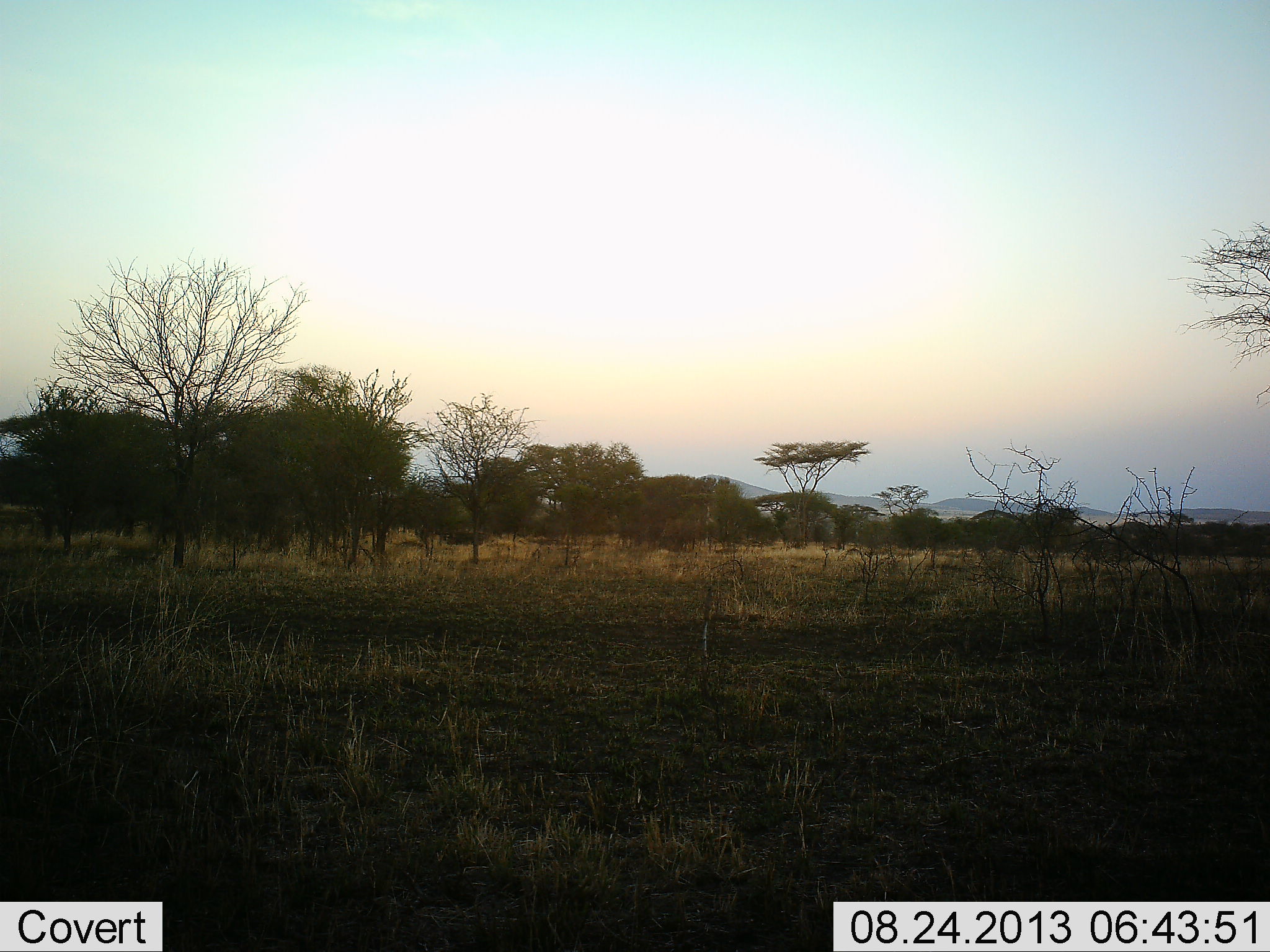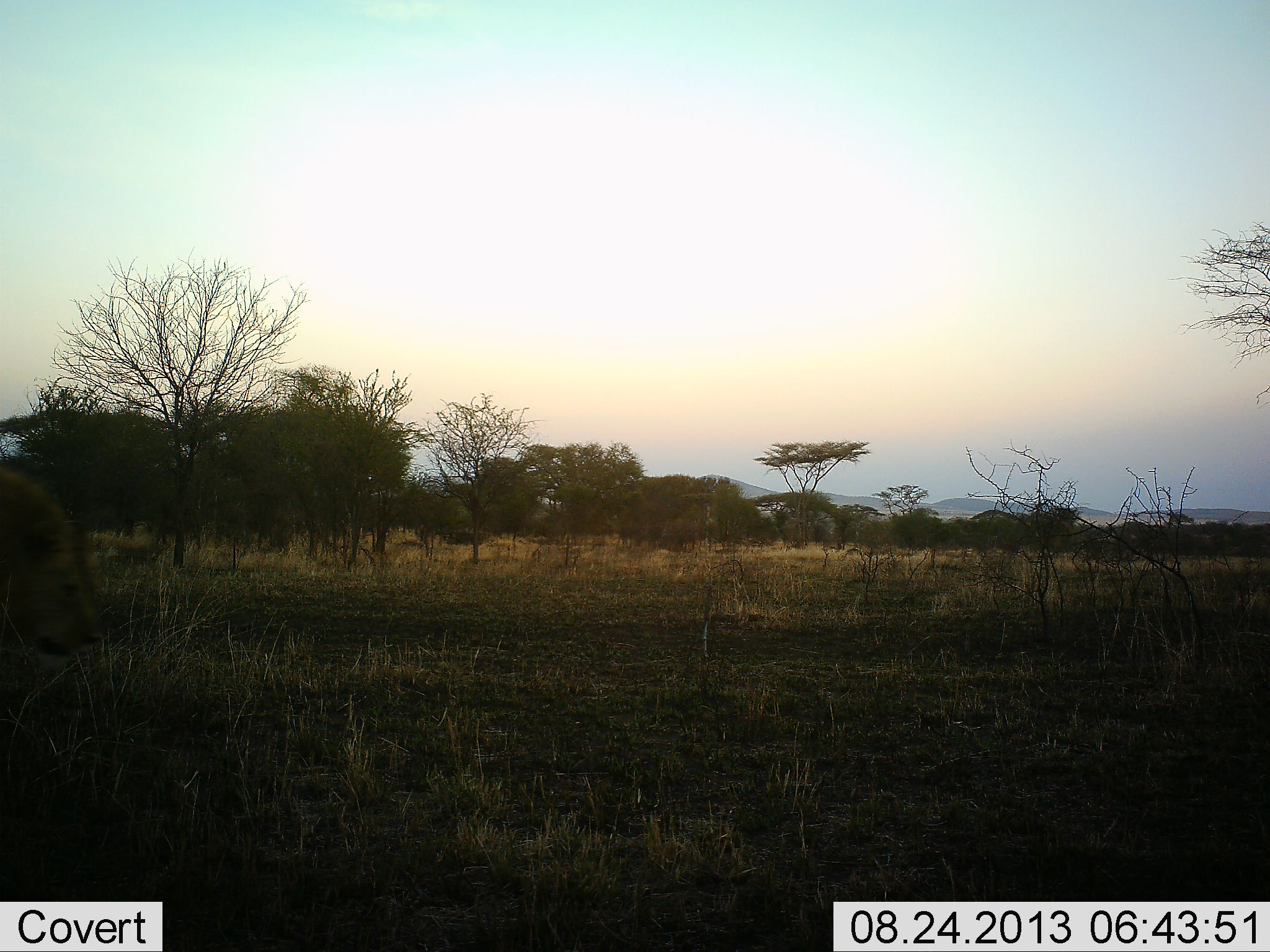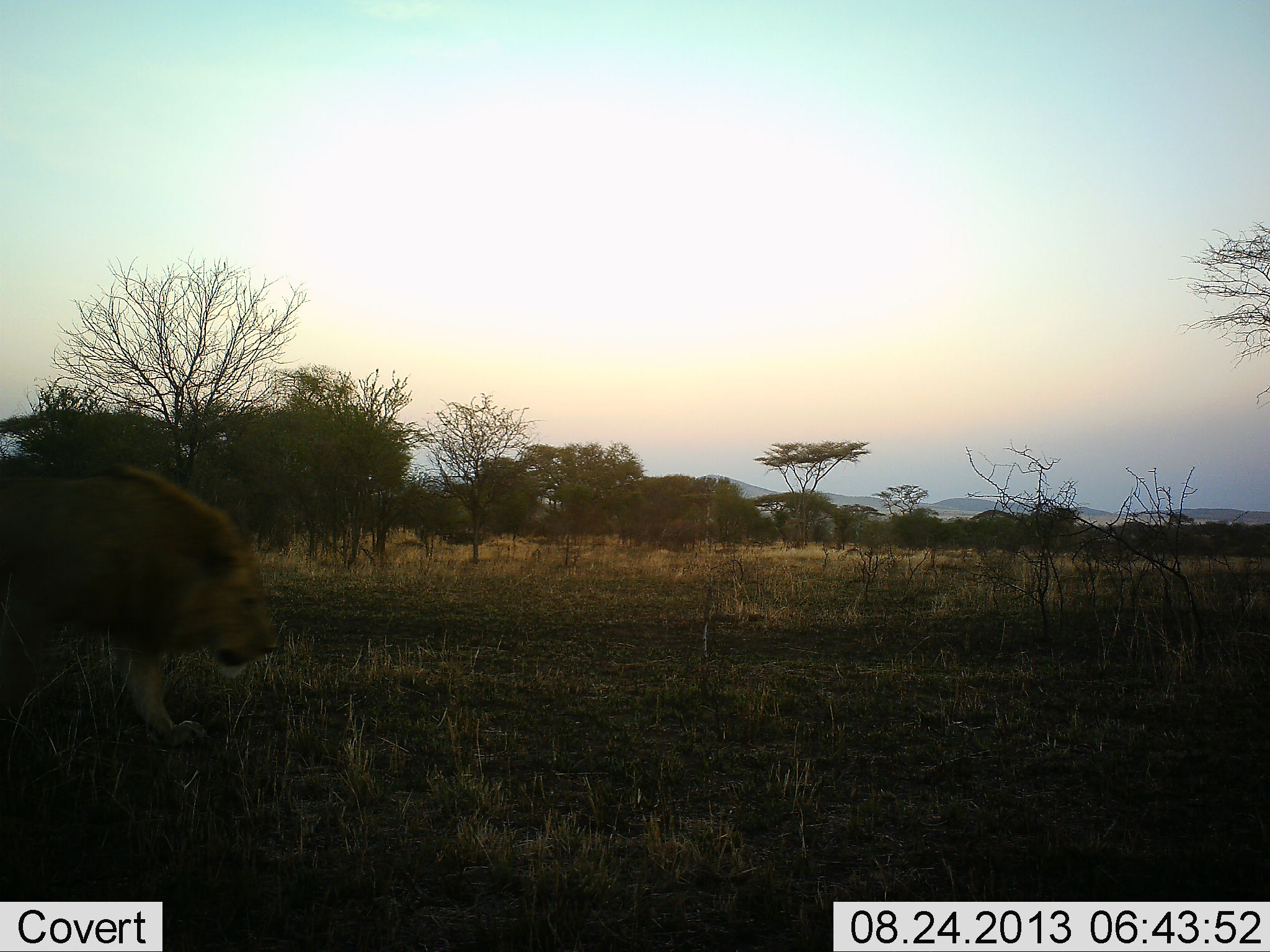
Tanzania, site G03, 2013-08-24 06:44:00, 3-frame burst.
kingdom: Animalia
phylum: Chordata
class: Mammalia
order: Carnivora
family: Felidae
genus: Panthera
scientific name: Panthera leo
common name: lion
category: lionmale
Lionmale (lion) (Panthera leo), count 1. Behavior (volunteer vote fractions): standing 0%, resting 0%, moving 90%, interacting 10%. Young present (vote fraction): 0%. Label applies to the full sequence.